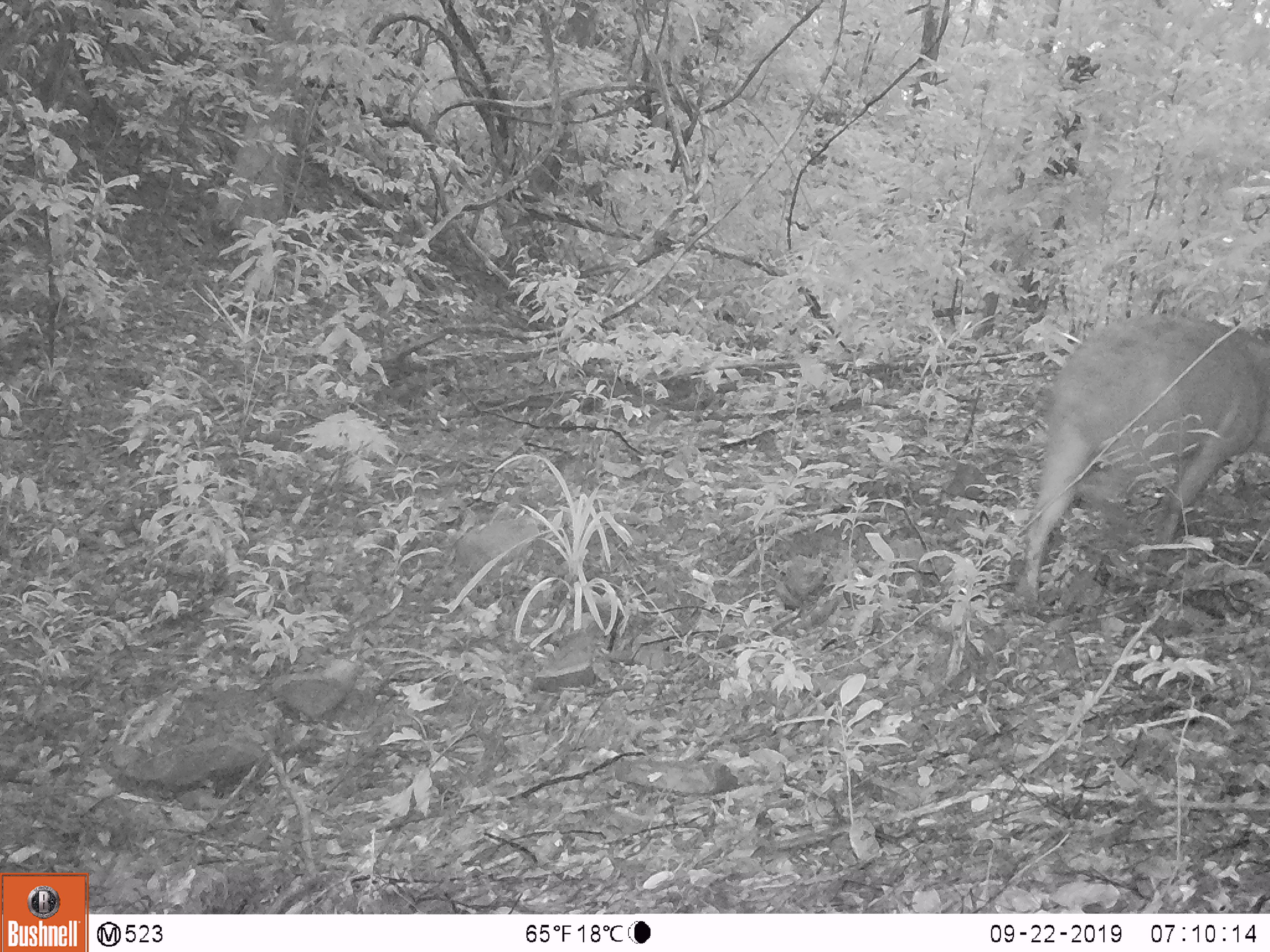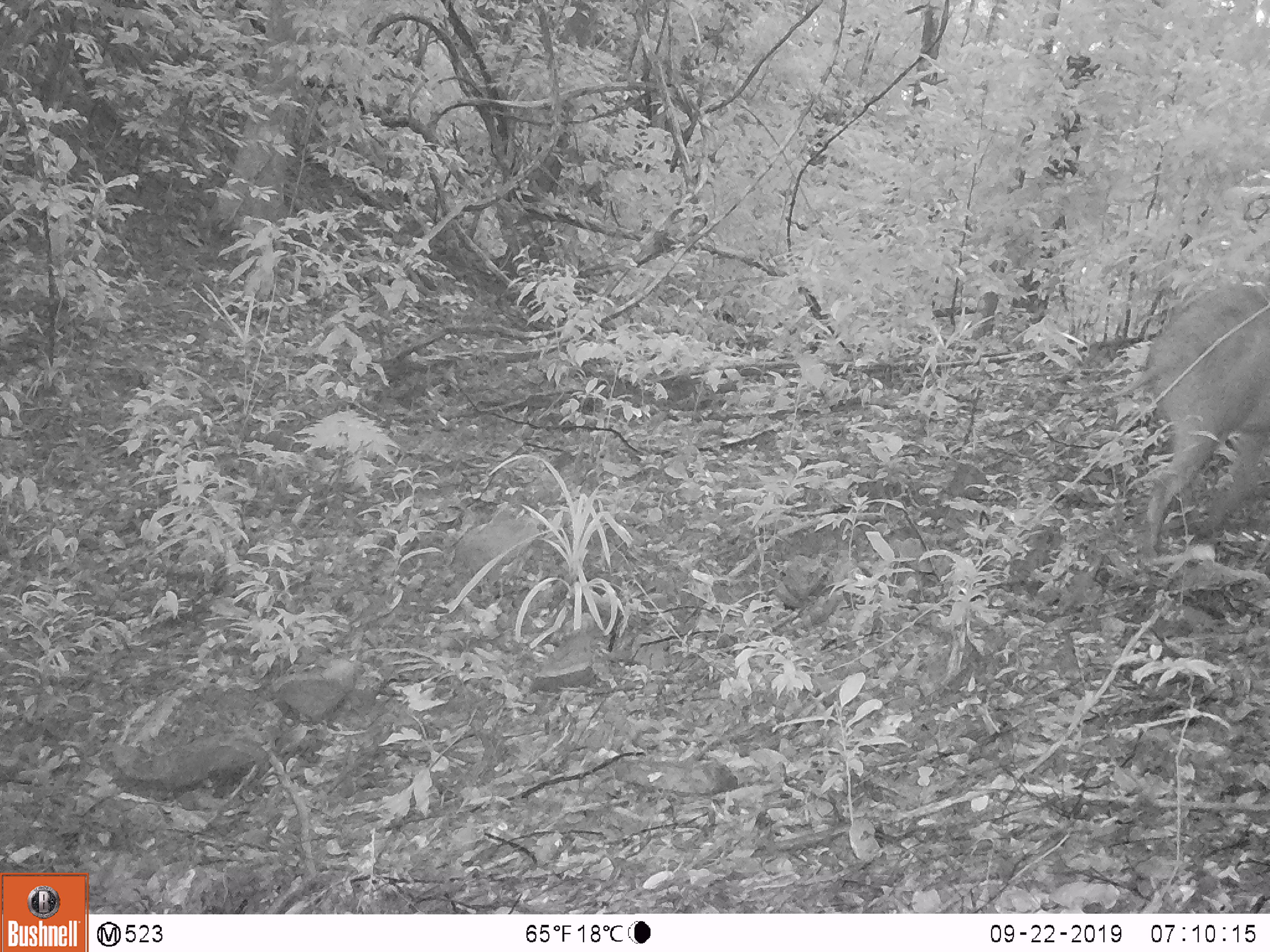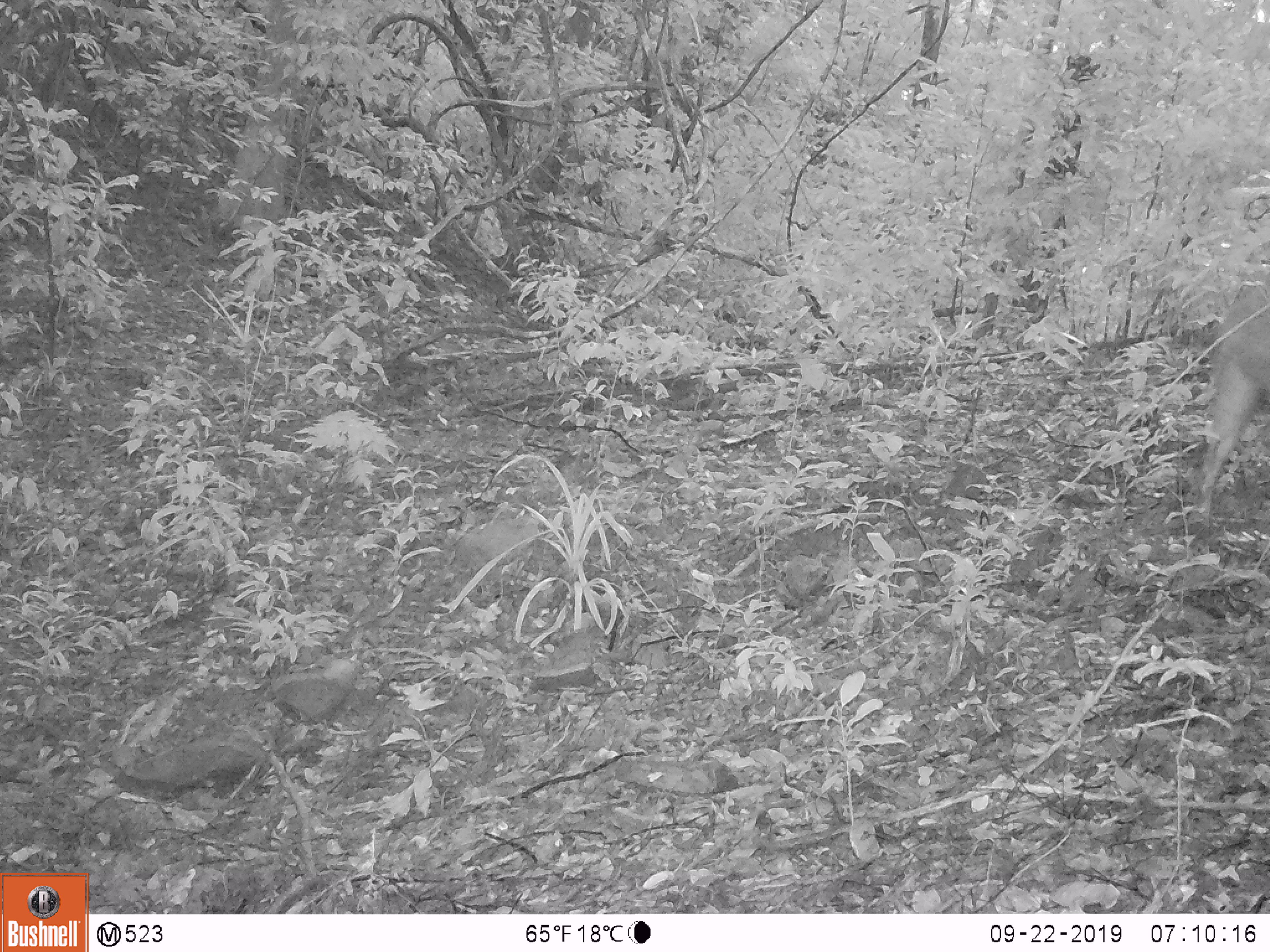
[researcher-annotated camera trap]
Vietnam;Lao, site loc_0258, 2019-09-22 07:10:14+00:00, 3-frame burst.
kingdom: Animalia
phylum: Chordata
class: Mammalia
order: Artiodactyla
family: Suidae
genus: Sus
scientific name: Sus scrofa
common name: eurasian wild pig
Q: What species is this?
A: Eurasian wild pig (Sus scrofa).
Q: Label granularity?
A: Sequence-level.